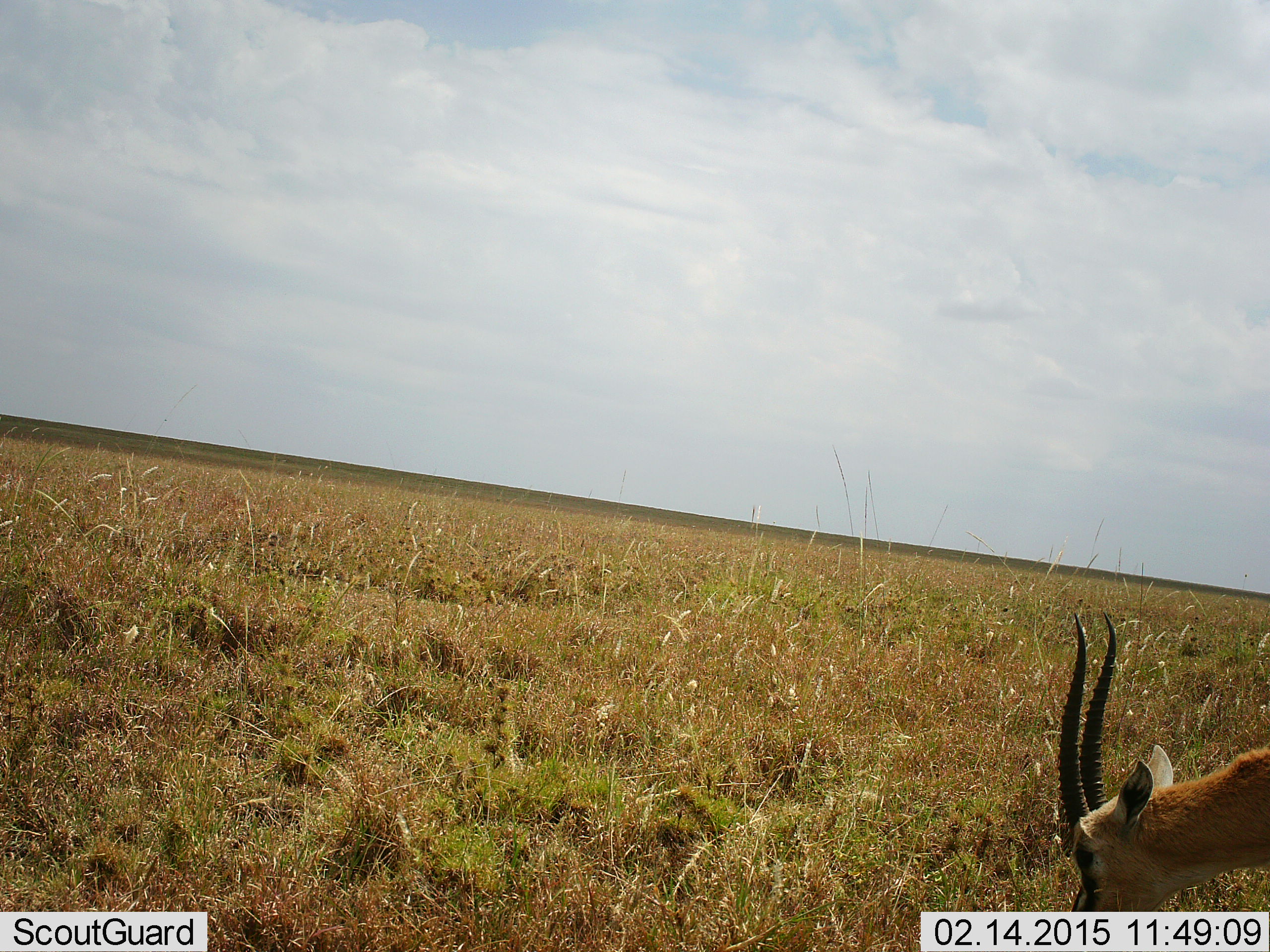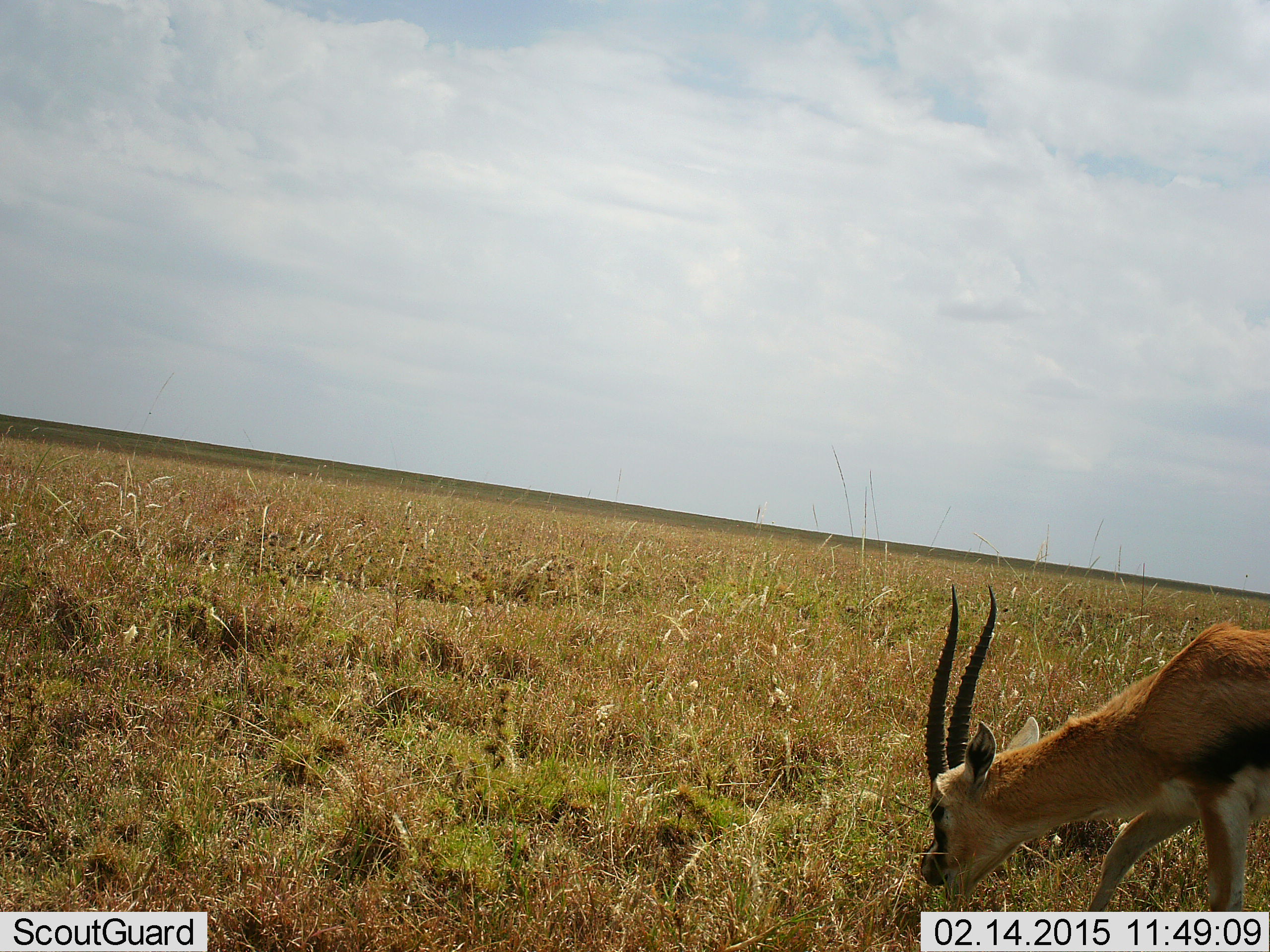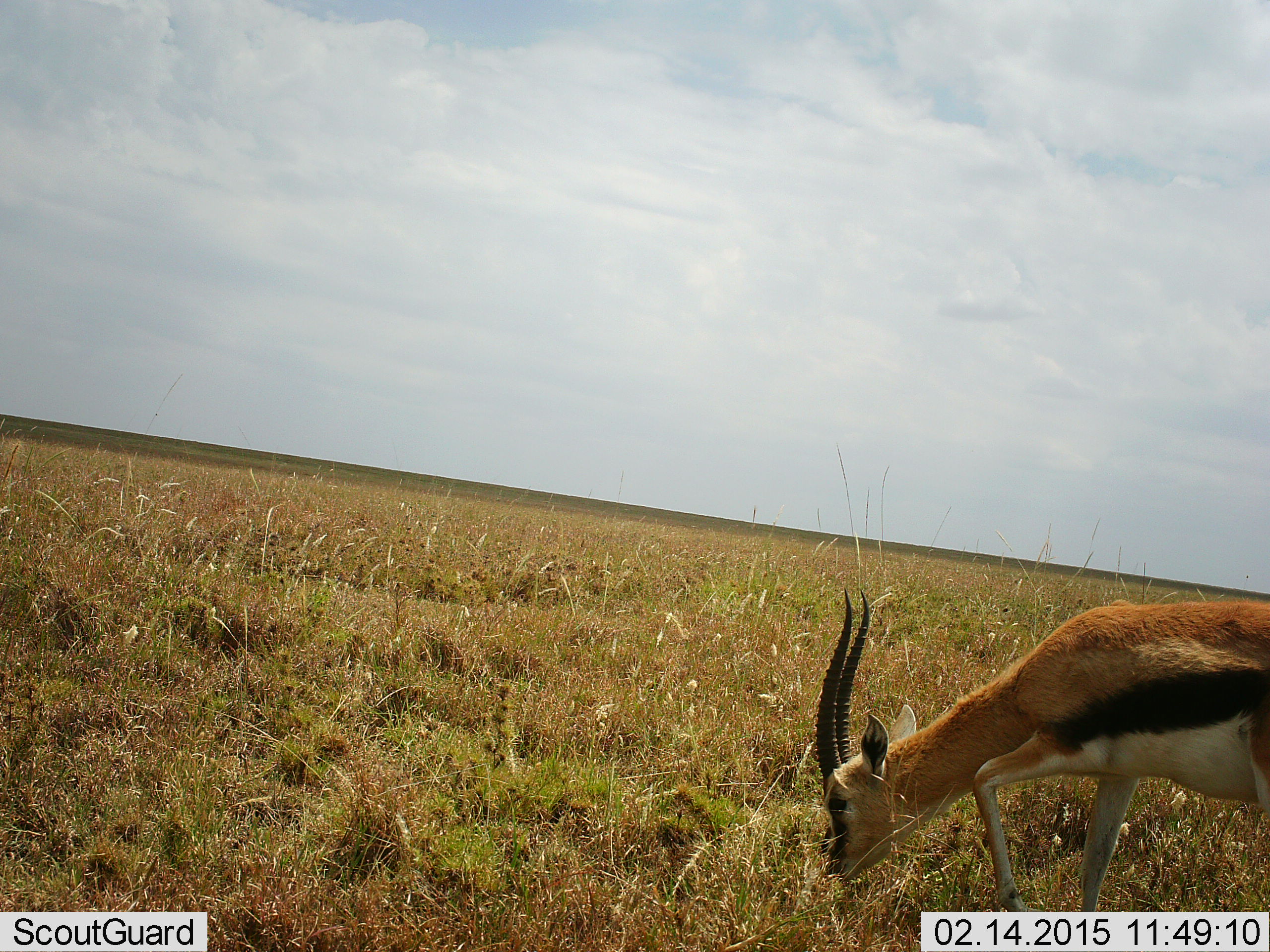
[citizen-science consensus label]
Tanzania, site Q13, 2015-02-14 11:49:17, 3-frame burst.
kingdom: Animalia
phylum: Chordata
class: Mammalia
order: Artiodactyla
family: Bovidae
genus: Eudorcas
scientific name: Eudorcas thomsonii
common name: thomson's gazelle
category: gazellethomsons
Gazellethomsons (thomson's gazelle) (Eudorcas thomsonii), count 1. Behavior (volunteer vote fractions): standing 20%, resting 0%, moving 50%, interacting 0%. Young present (vote fraction): 0%. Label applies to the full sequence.